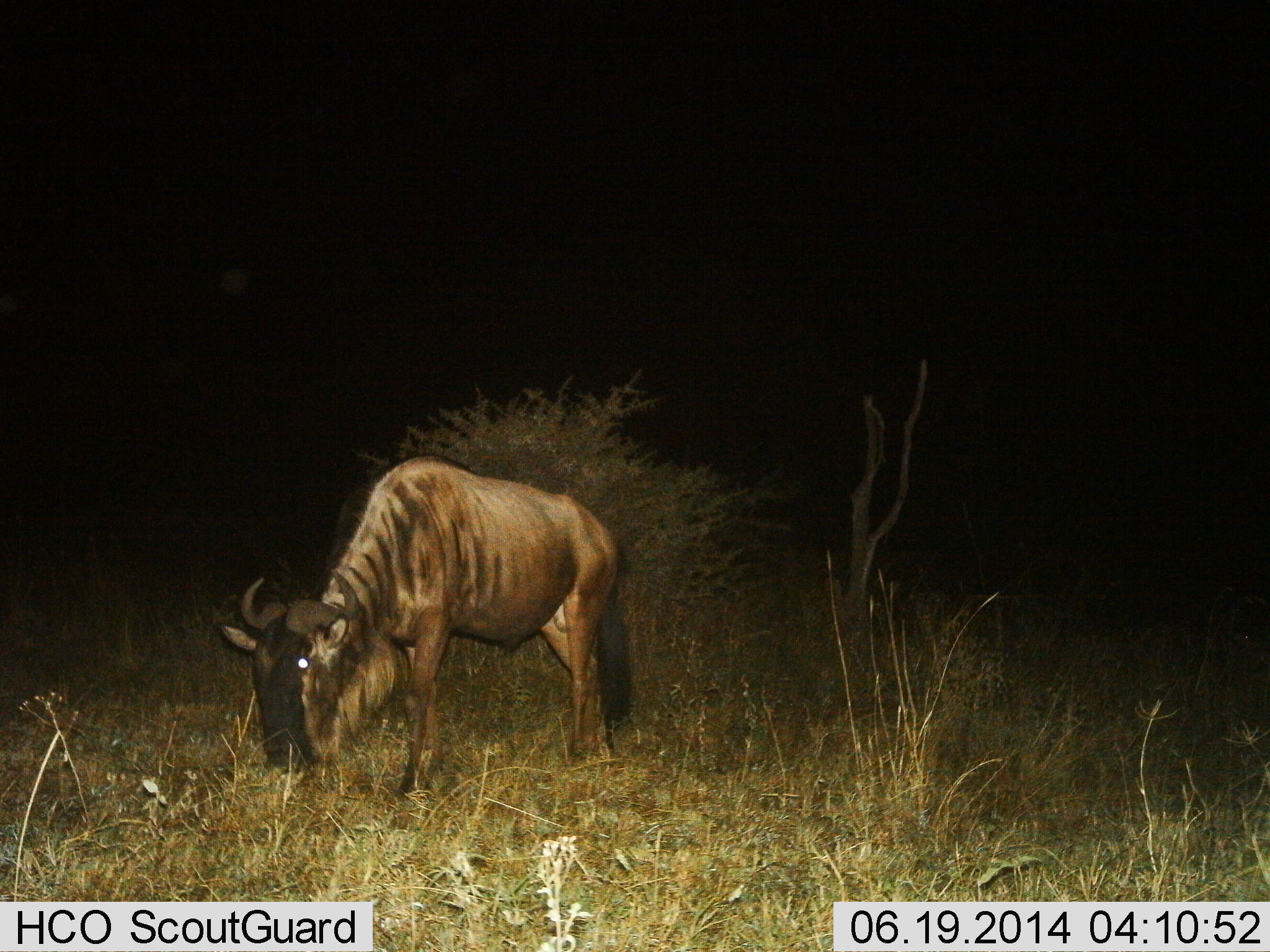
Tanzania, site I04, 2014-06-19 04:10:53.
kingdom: Animalia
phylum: Chordata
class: Mammalia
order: Artiodactyla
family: Bovidae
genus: Connochaetes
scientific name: Connochaetes taurinus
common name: blue wildebeest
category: wildebeest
Wildebeest (blue wildebeest) (Connochaetes taurinus), count 1. Behavior (volunteer vote fractions): standing 30%, resting 0%, moving 0%, interacting 0%. Young present (vote fraction): 0%. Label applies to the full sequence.